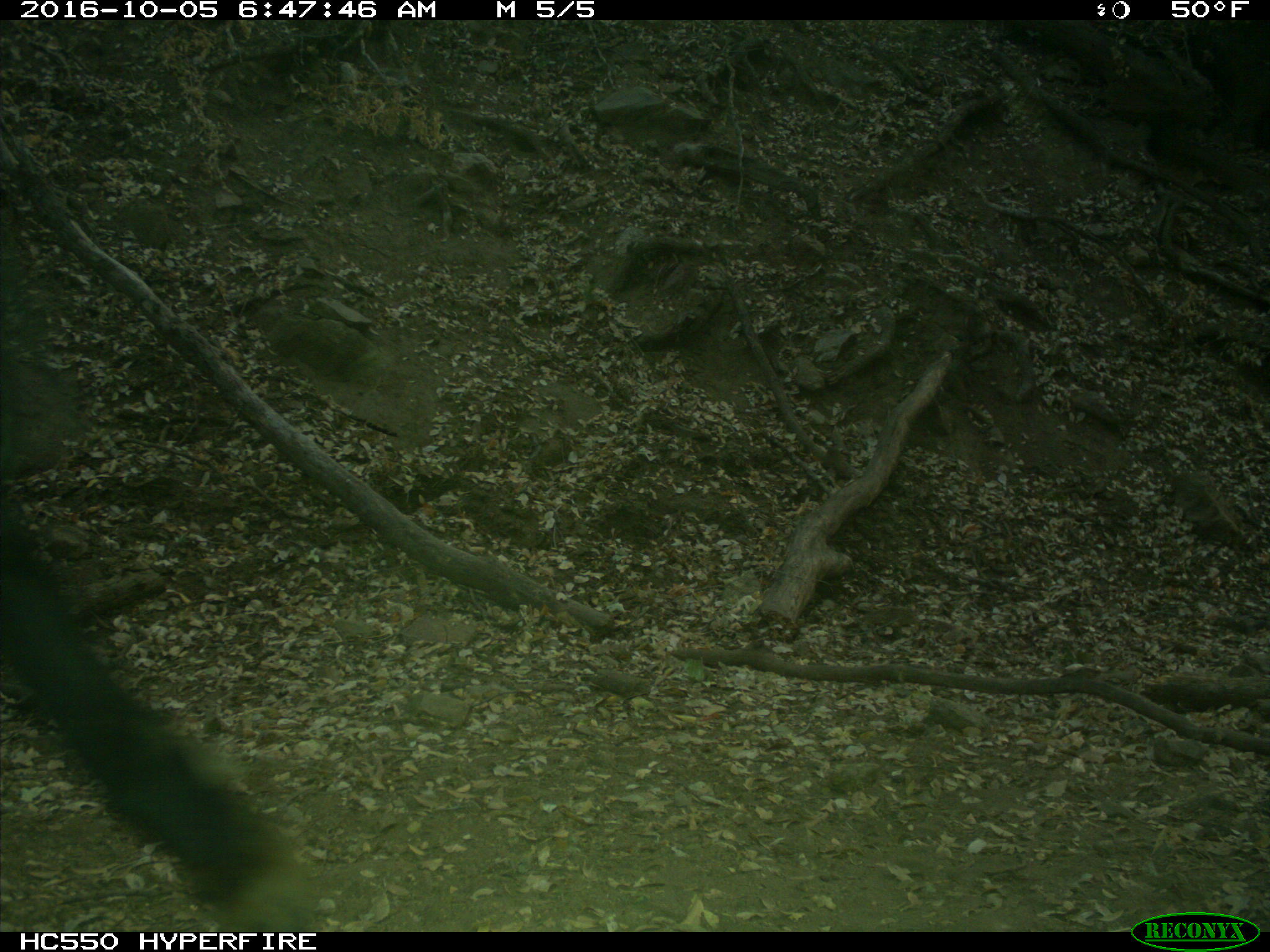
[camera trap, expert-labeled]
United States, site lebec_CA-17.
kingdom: Animalia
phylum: Chordata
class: Mammalia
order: Artiodactyla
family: Bovidae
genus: Bos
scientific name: Bos taurus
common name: domestic cow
Bos taurus (domestic cow).